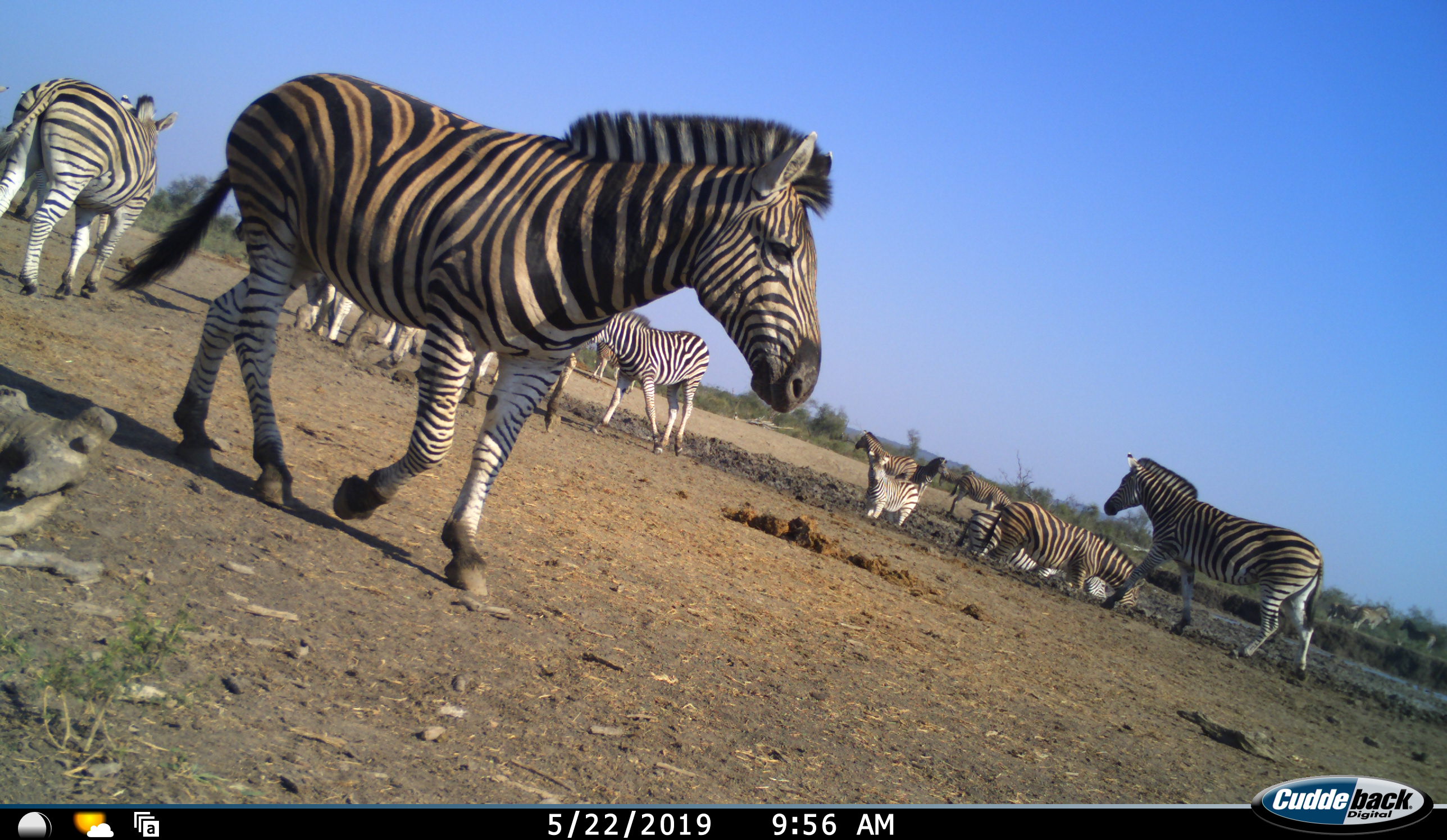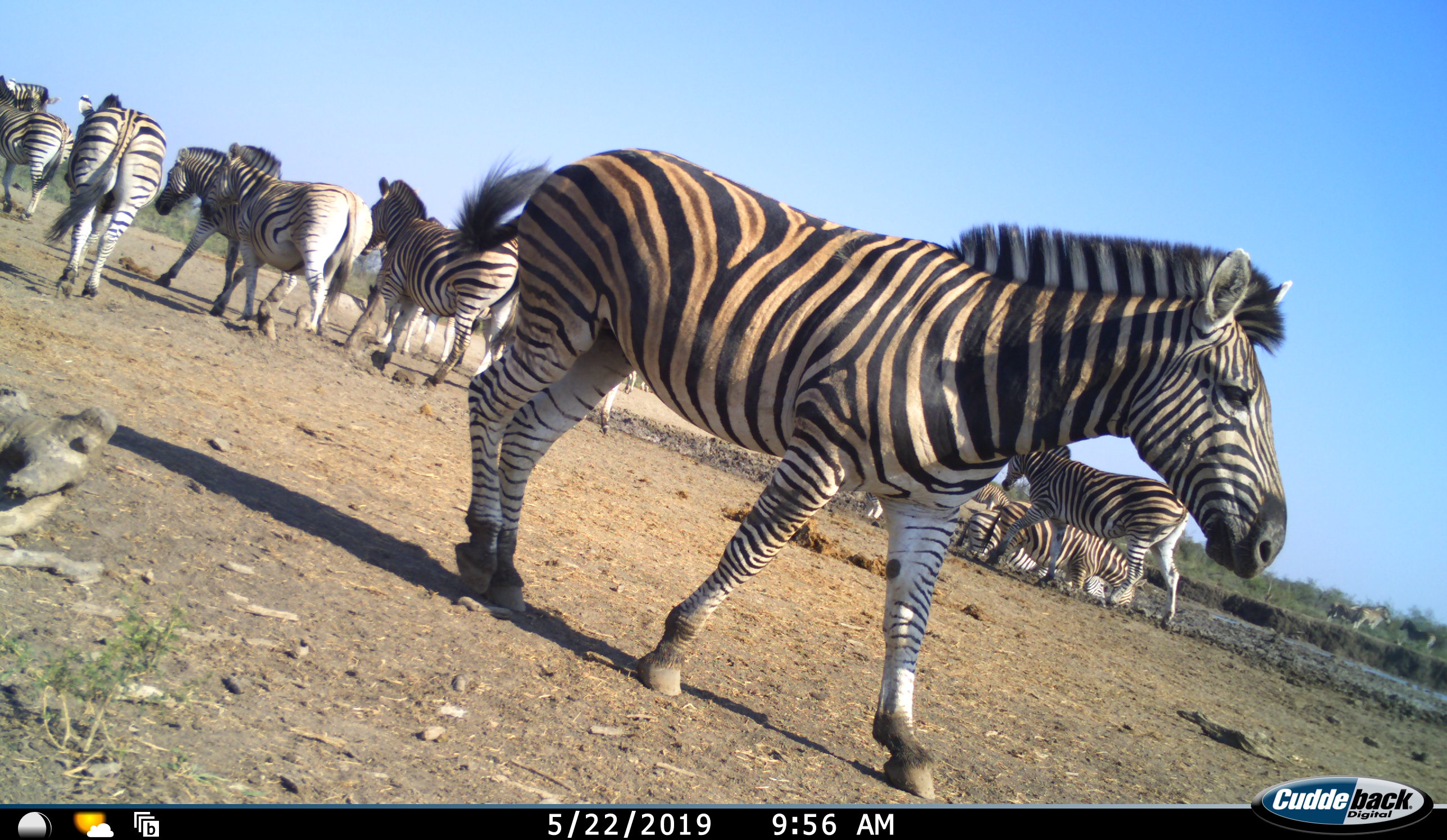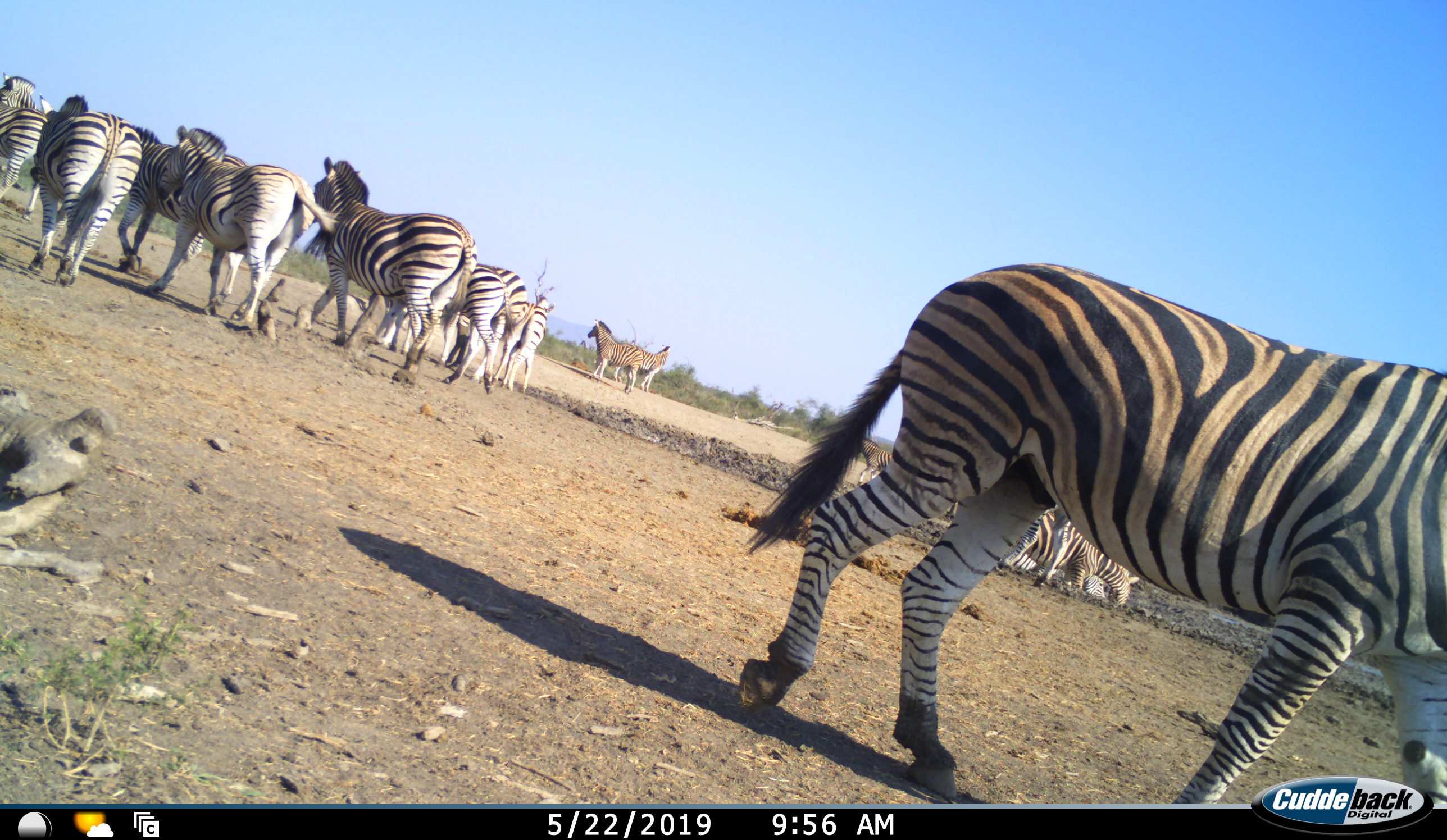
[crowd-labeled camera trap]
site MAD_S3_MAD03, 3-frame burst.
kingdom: Animalia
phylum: Chordata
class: Mammalia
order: Perissodactyla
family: Equidae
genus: Equus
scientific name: Equus quagga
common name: plains zebra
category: zebraplains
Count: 11-50.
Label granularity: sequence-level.